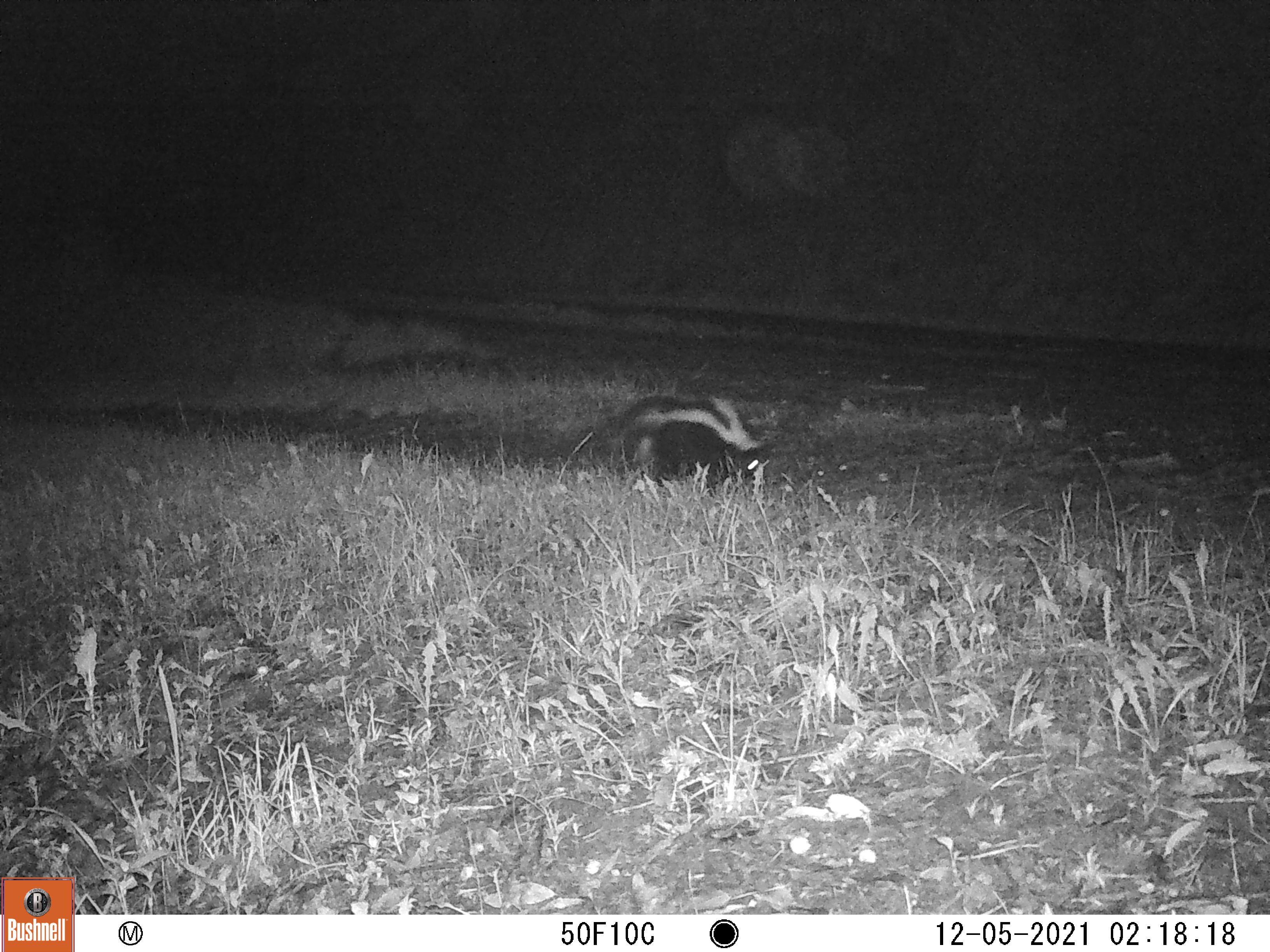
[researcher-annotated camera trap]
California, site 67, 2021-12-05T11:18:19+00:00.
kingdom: Animalia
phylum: Chordata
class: Mammalia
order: Carnivora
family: Mephitidae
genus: Mephitis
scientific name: Mephitis mephitis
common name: striped skunk